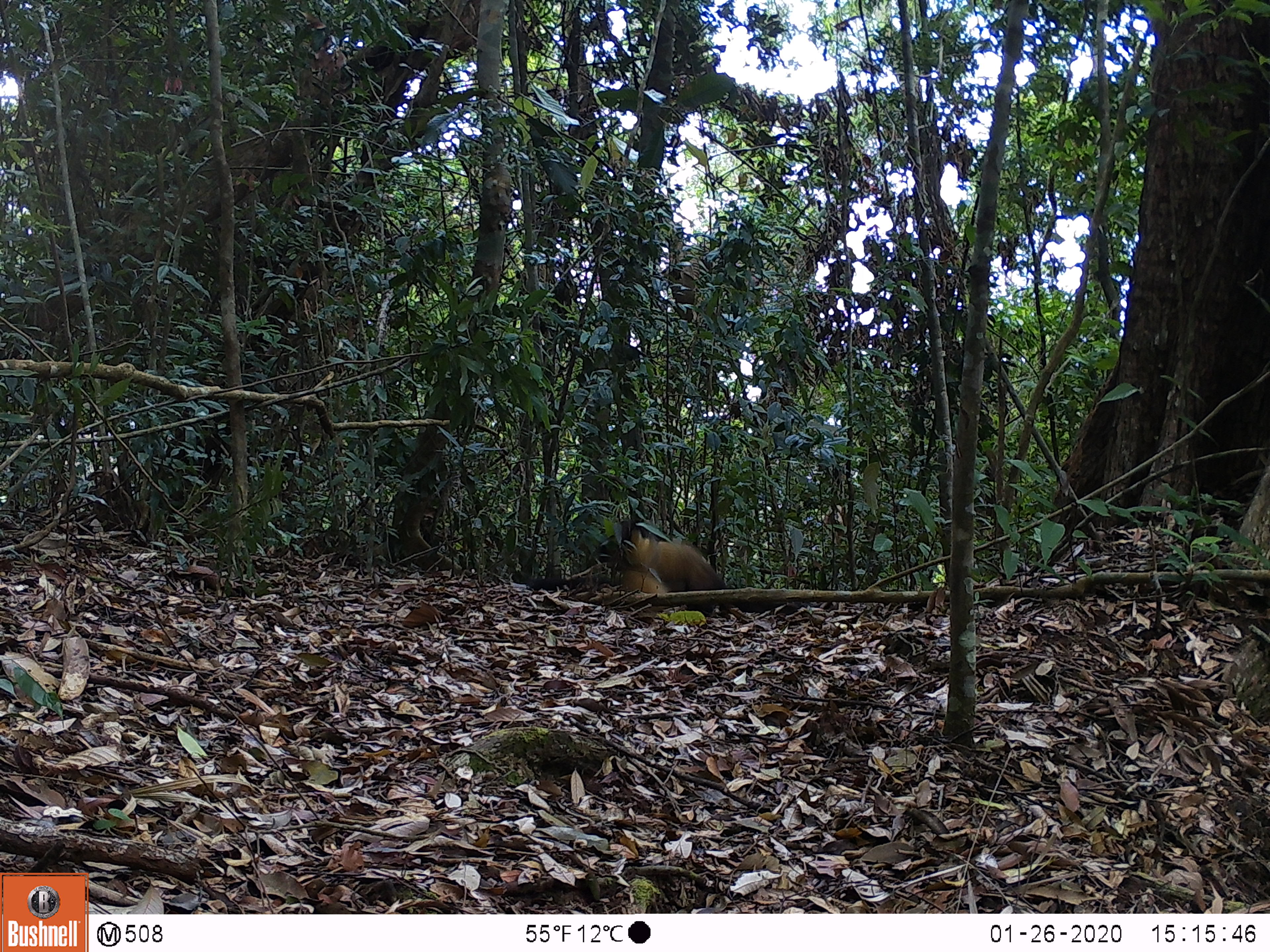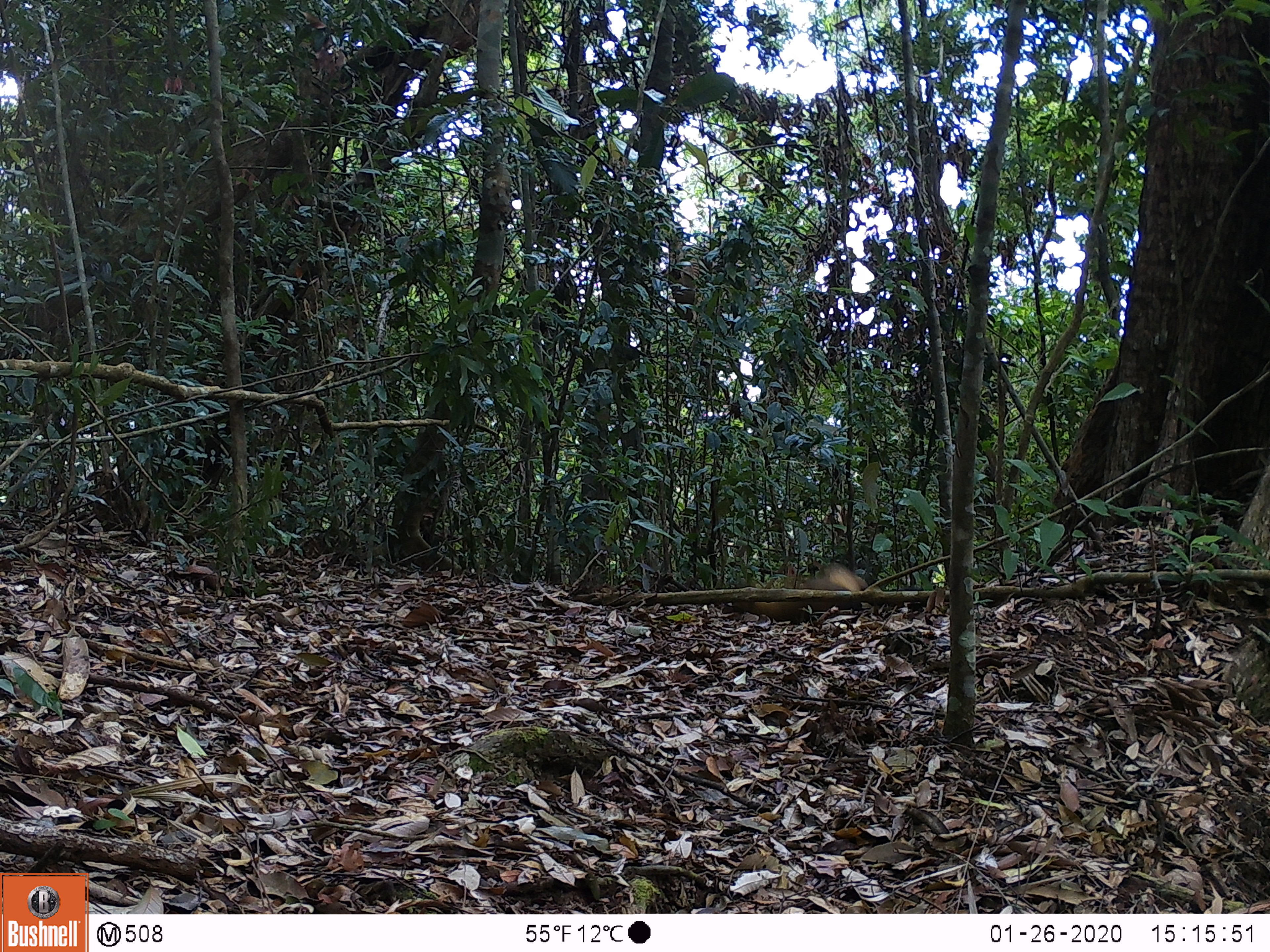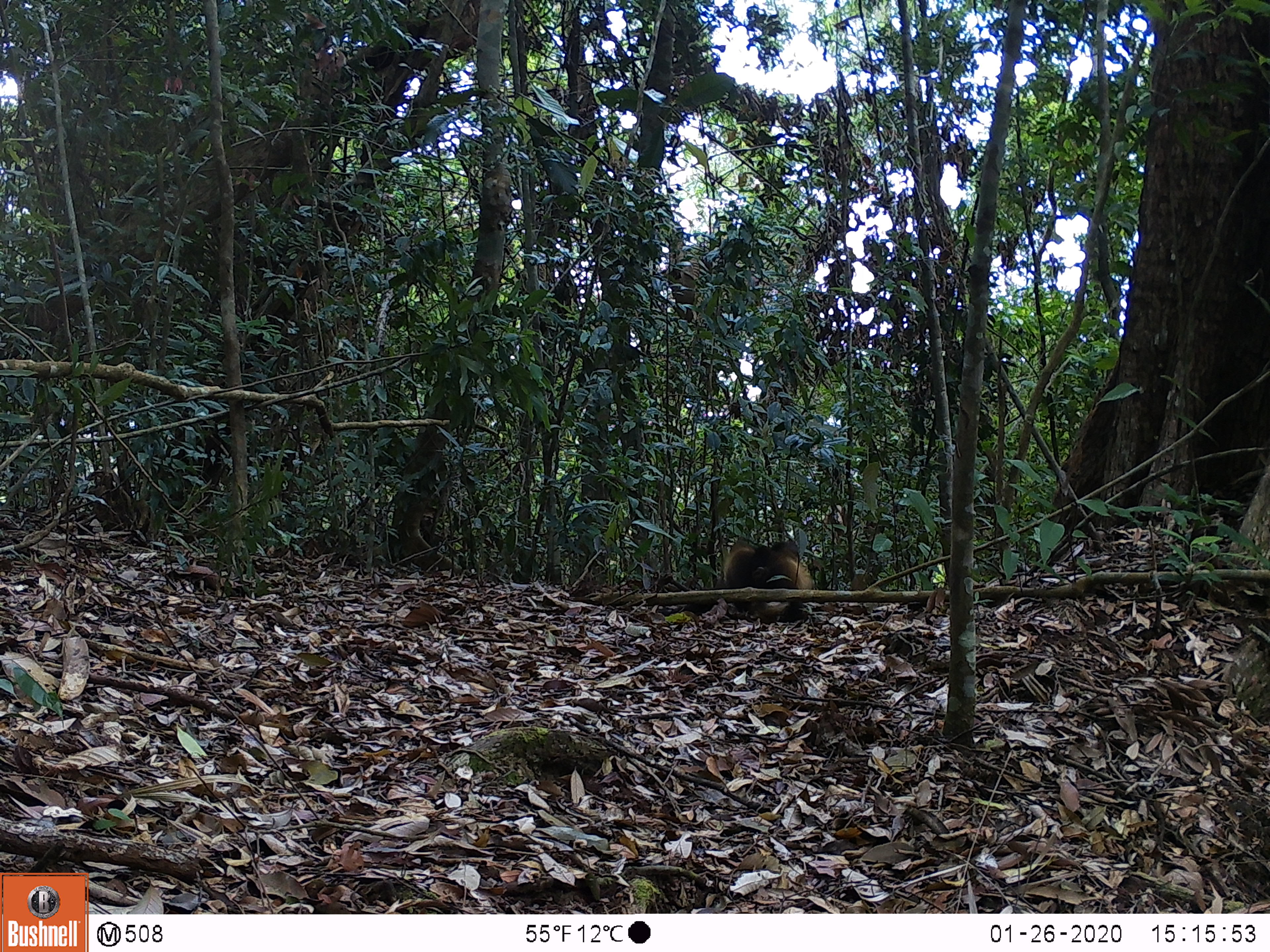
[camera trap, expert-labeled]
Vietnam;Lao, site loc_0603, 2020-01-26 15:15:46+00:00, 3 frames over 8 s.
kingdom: Animalia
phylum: Chordata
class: Mammalia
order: Carnivora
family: Mustelidae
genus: Martes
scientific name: Martes flavigula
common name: yellow-throated marten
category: yellow throated marten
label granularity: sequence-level